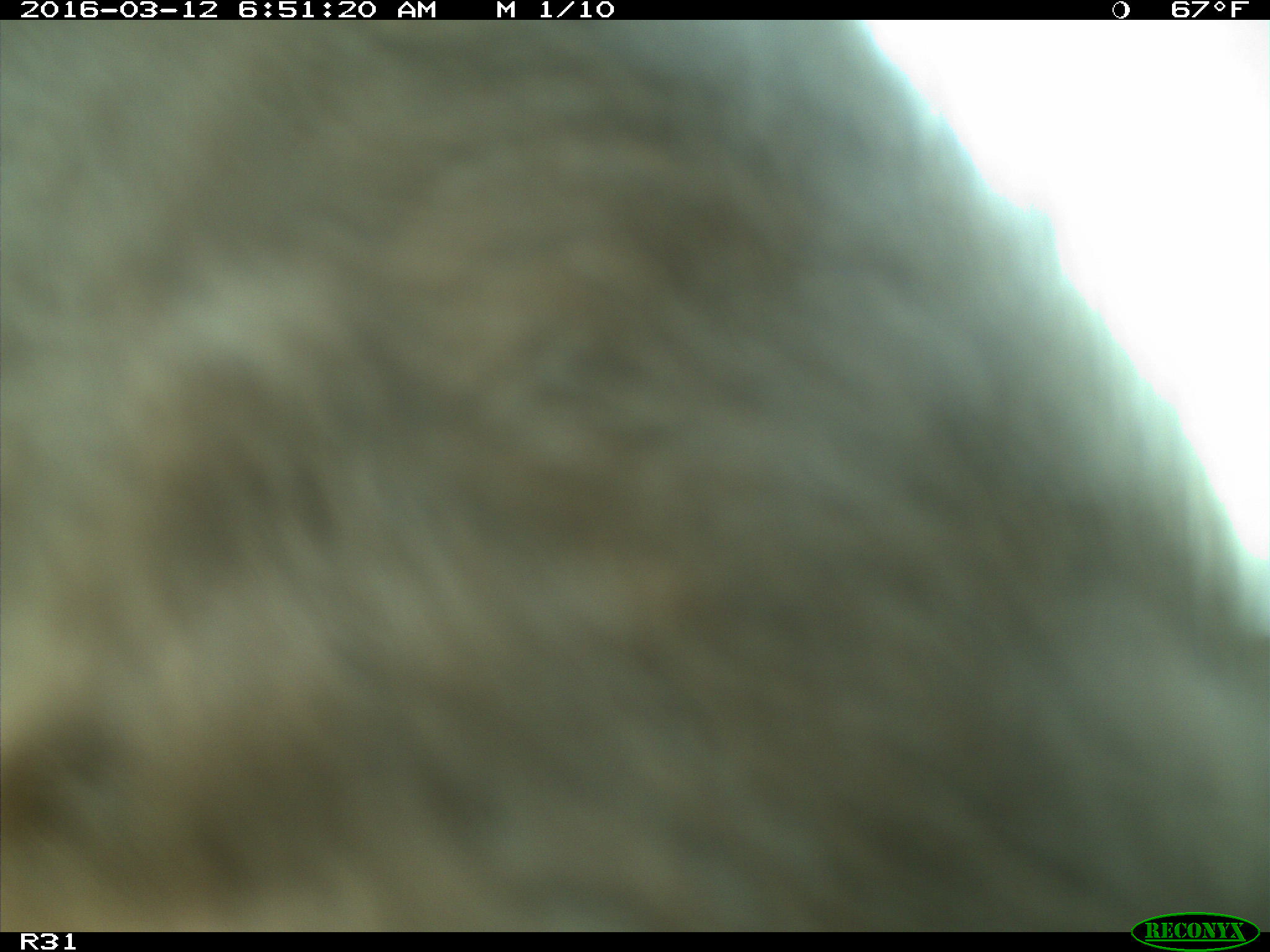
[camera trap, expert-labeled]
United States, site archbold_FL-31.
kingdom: Animalia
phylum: Chordata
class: Mammalia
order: Artiodactyla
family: Bovidae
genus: Bos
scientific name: Bos taurus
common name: domestic cow